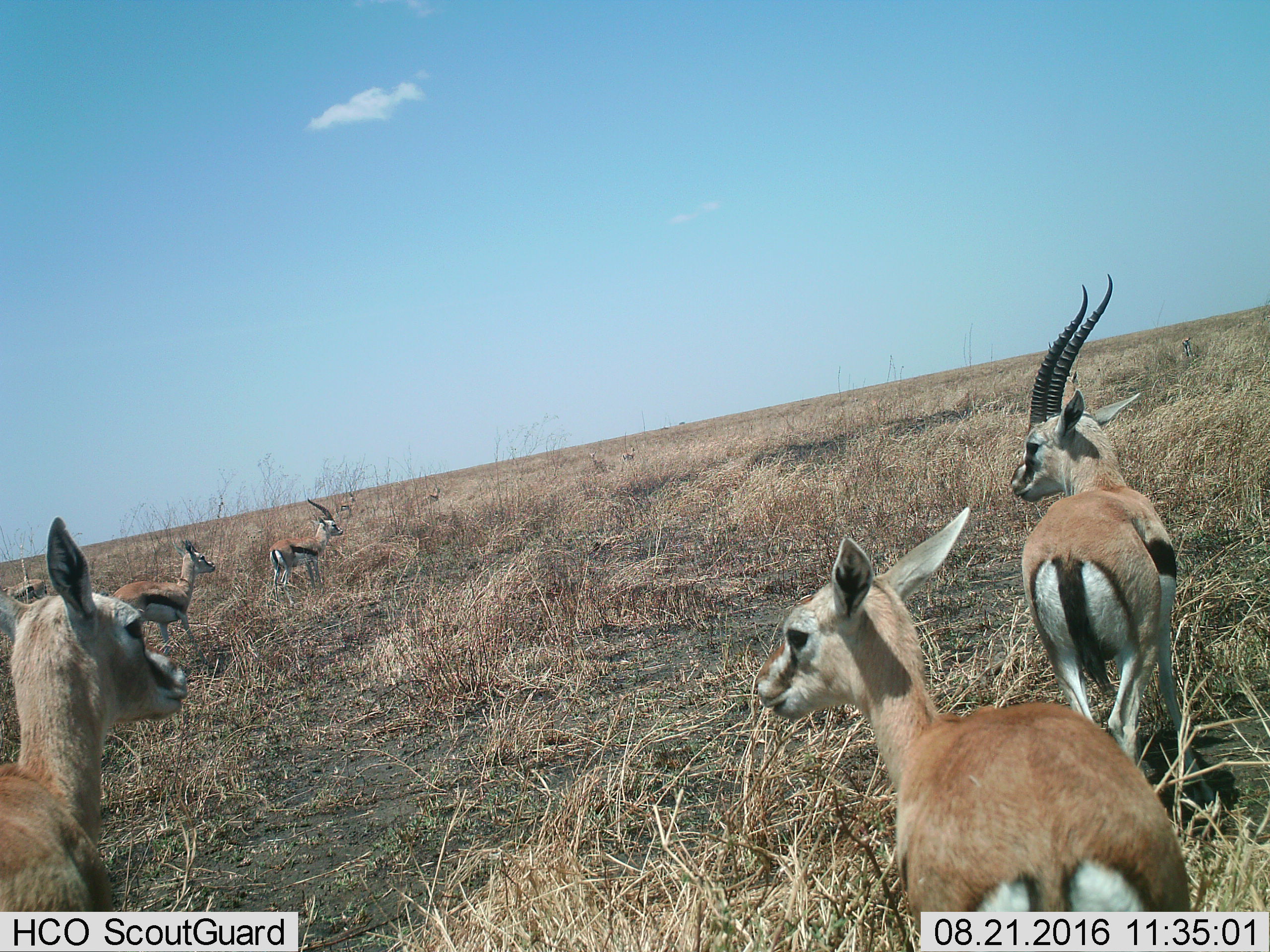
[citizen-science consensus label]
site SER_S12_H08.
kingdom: Animalia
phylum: Chordata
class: Mammalia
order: Artiodactyla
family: Bovidae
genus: Eudorcas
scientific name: Eudorcas thomsonii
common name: thomson's gazelle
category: gazellethomsons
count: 11-50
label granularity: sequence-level